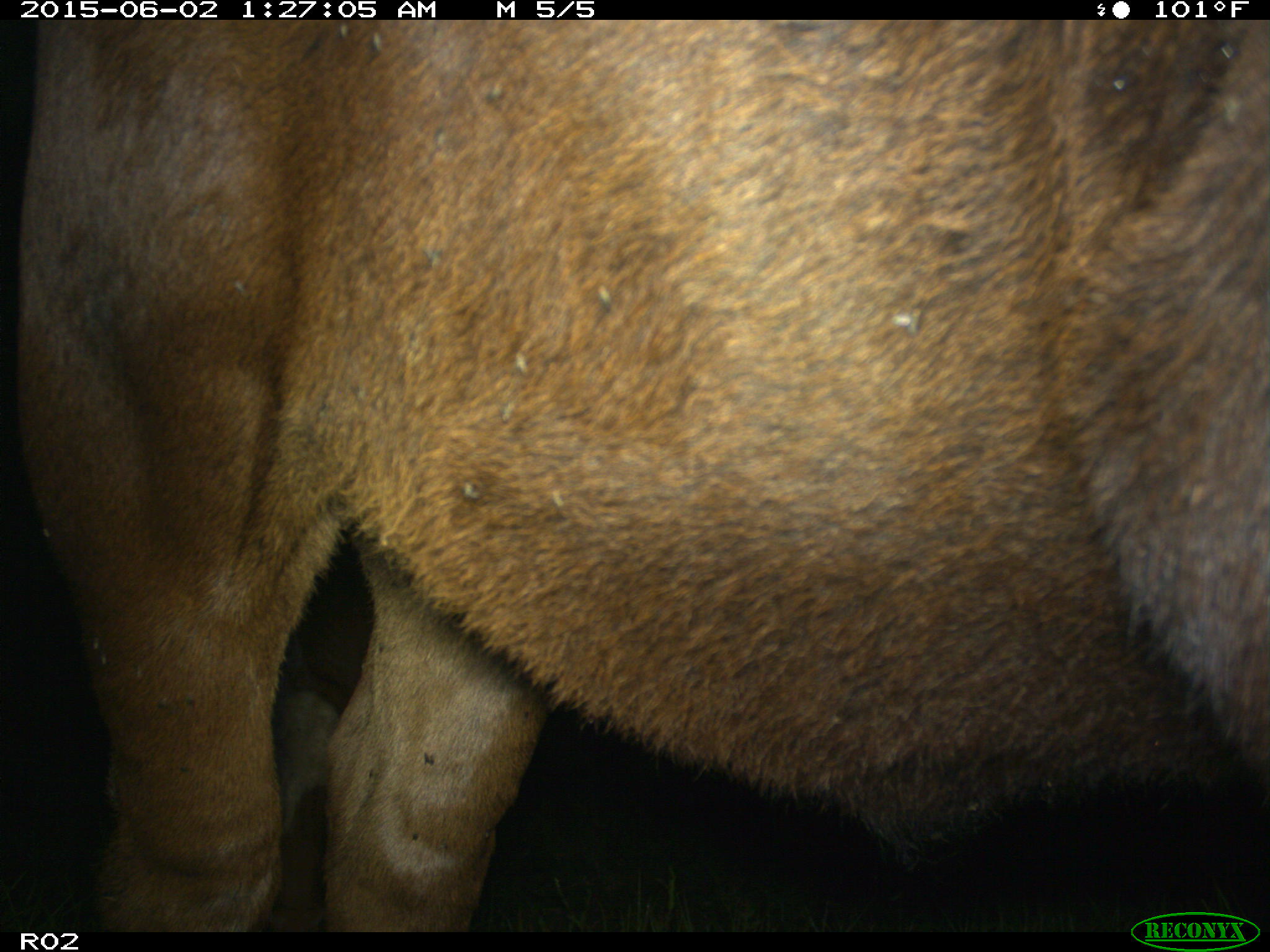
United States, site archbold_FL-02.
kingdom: Animalia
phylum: Chordata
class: Mammalia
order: Artiodactyla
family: Bovidae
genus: Bos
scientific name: Bos taurus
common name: domestic cow